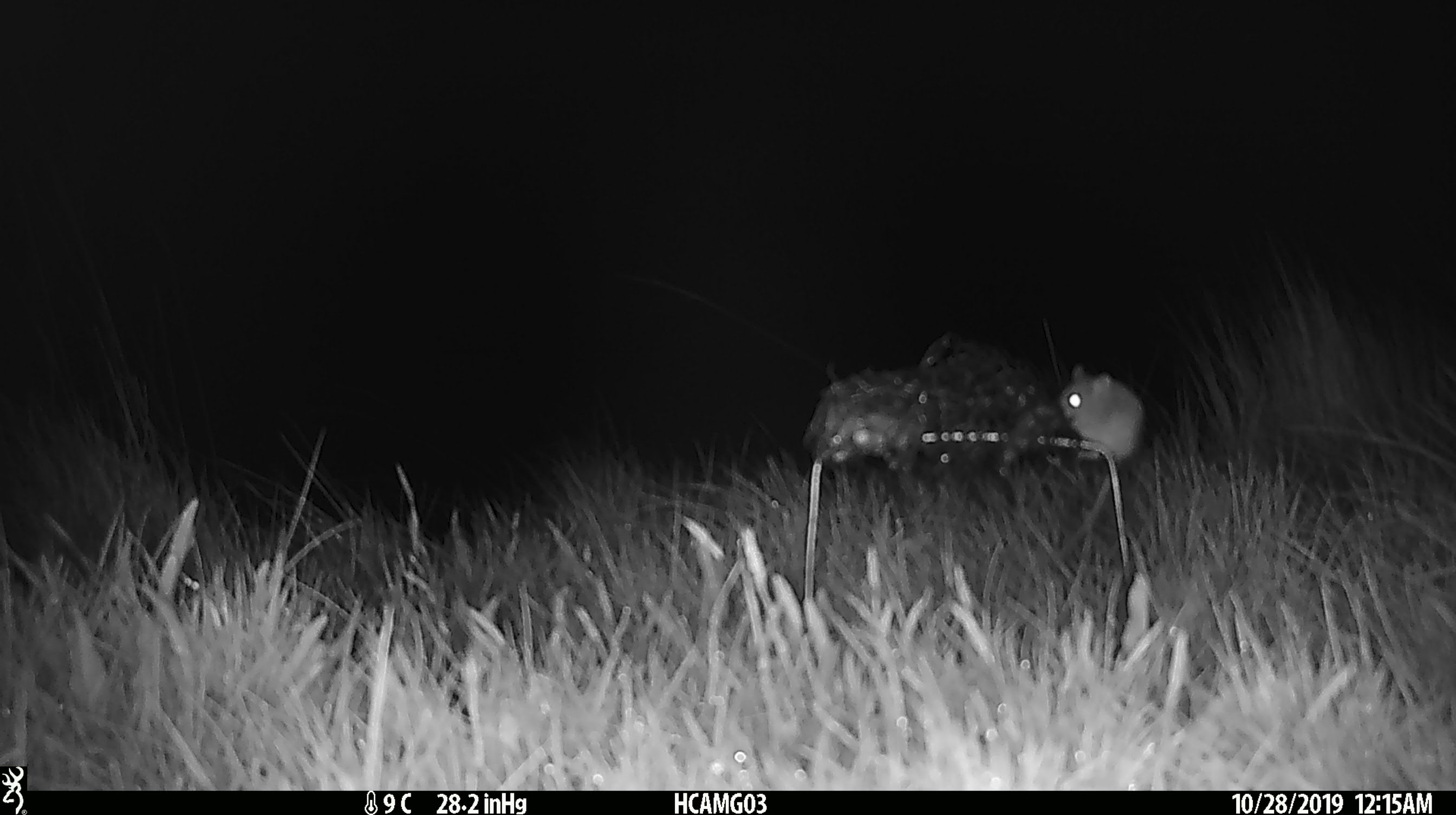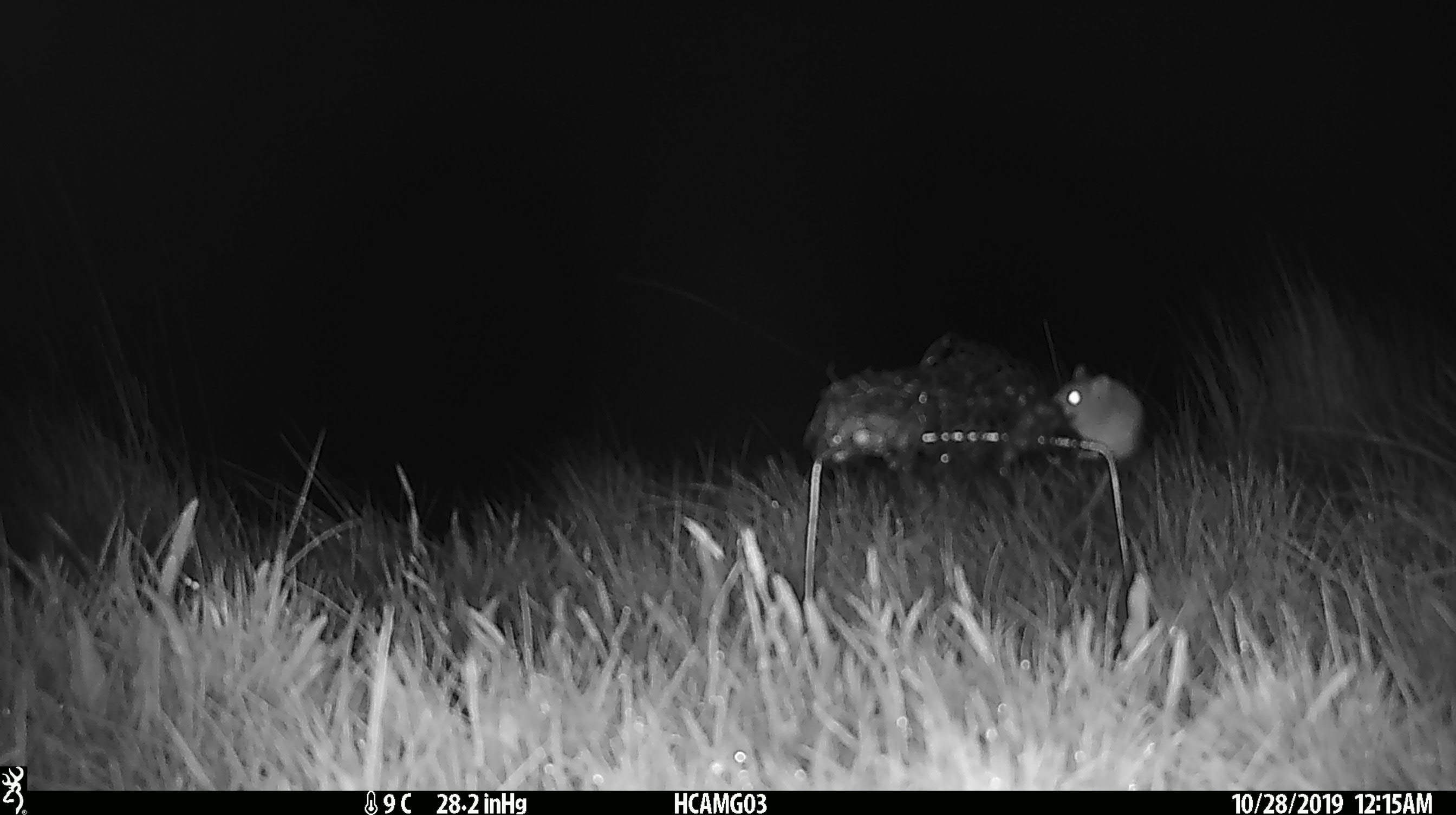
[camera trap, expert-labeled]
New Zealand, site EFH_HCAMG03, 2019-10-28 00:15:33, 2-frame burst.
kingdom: Animalia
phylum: Chordata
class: Mammalia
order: Rodentia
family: Muridae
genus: Mus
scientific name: Mus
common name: mouse